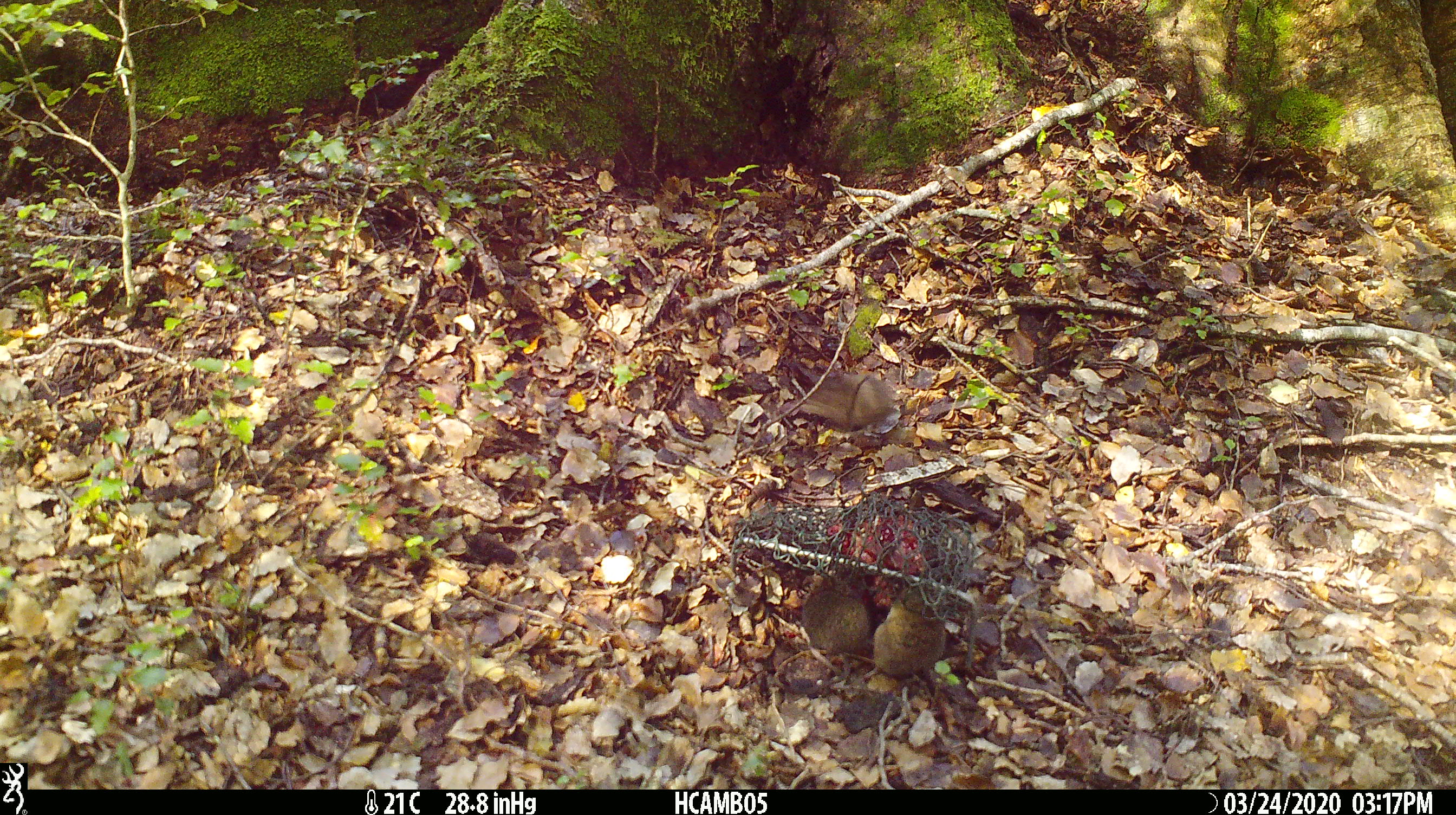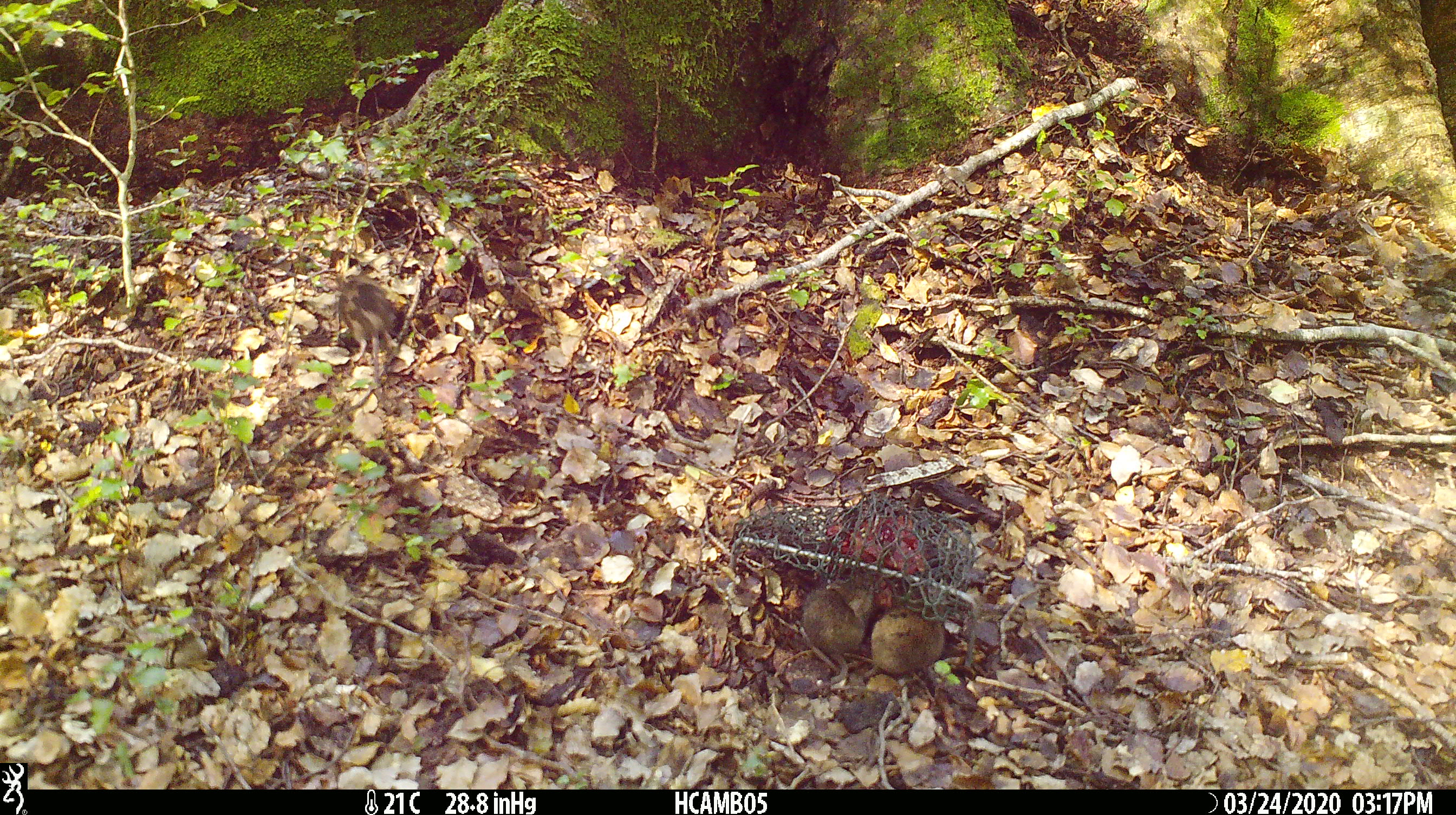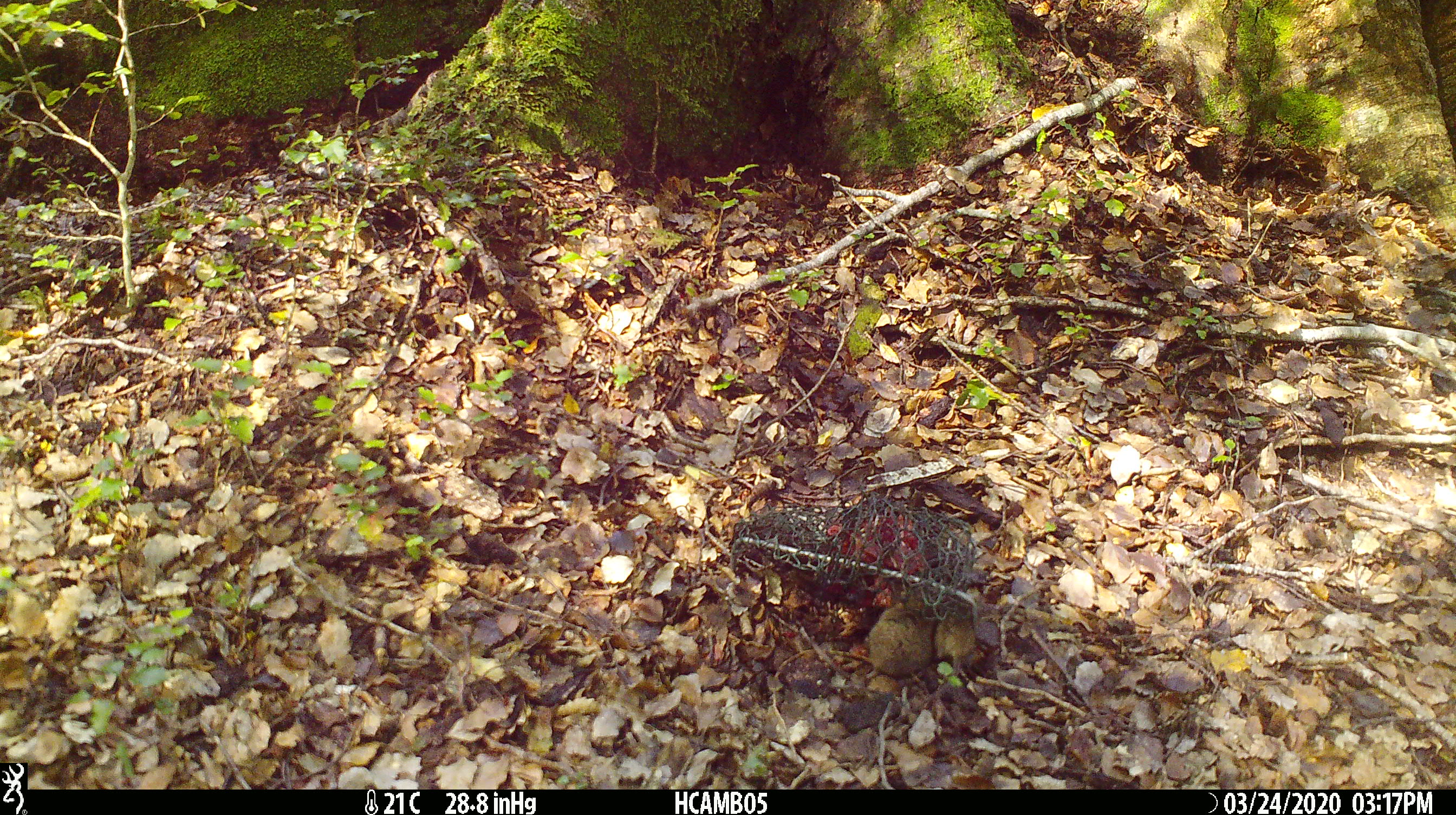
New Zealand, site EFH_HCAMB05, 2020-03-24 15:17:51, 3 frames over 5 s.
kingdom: Animalia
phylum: Chordata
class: Mammalia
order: Rodentia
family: Muridae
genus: Mus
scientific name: Mus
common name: mouse